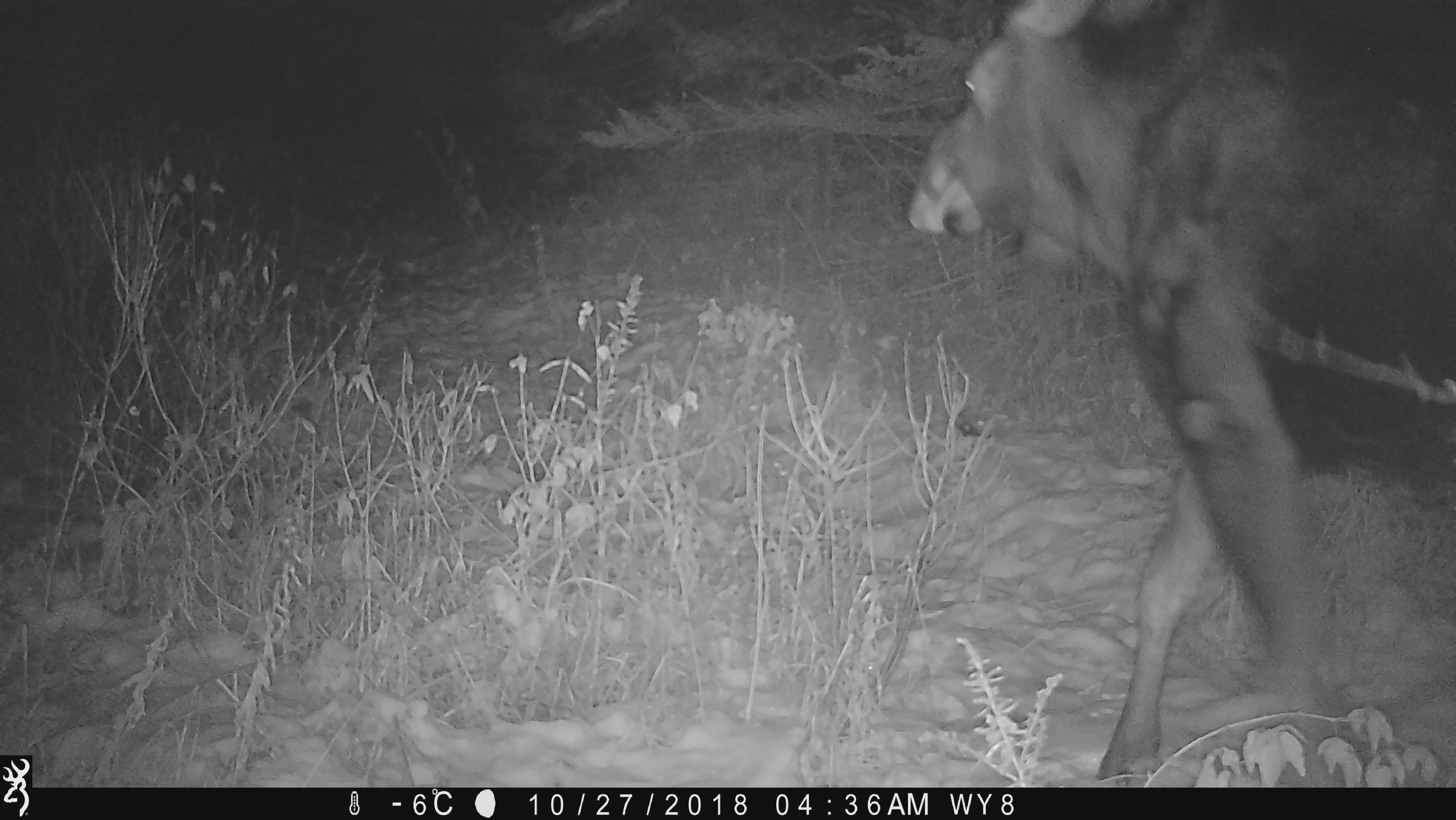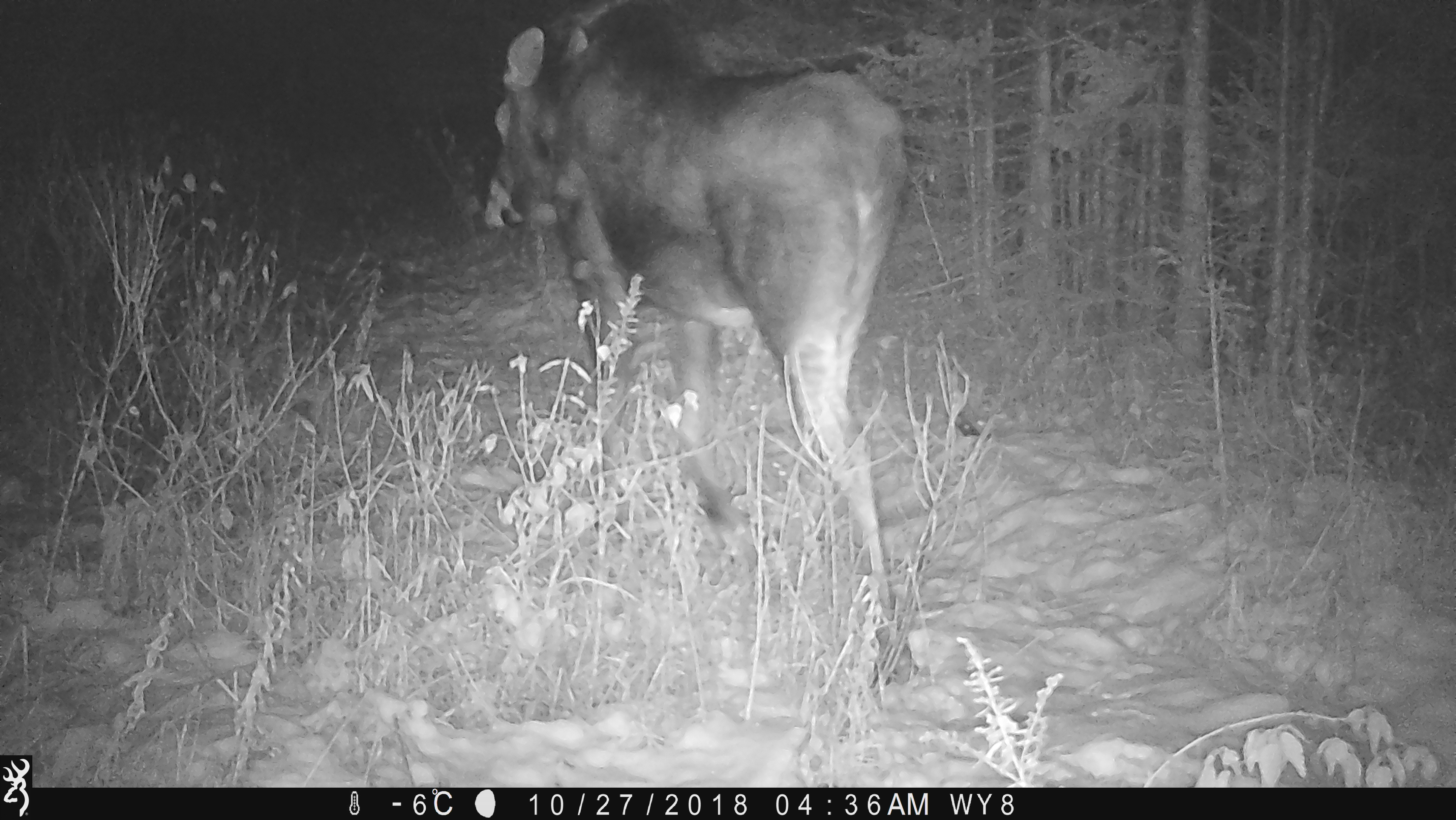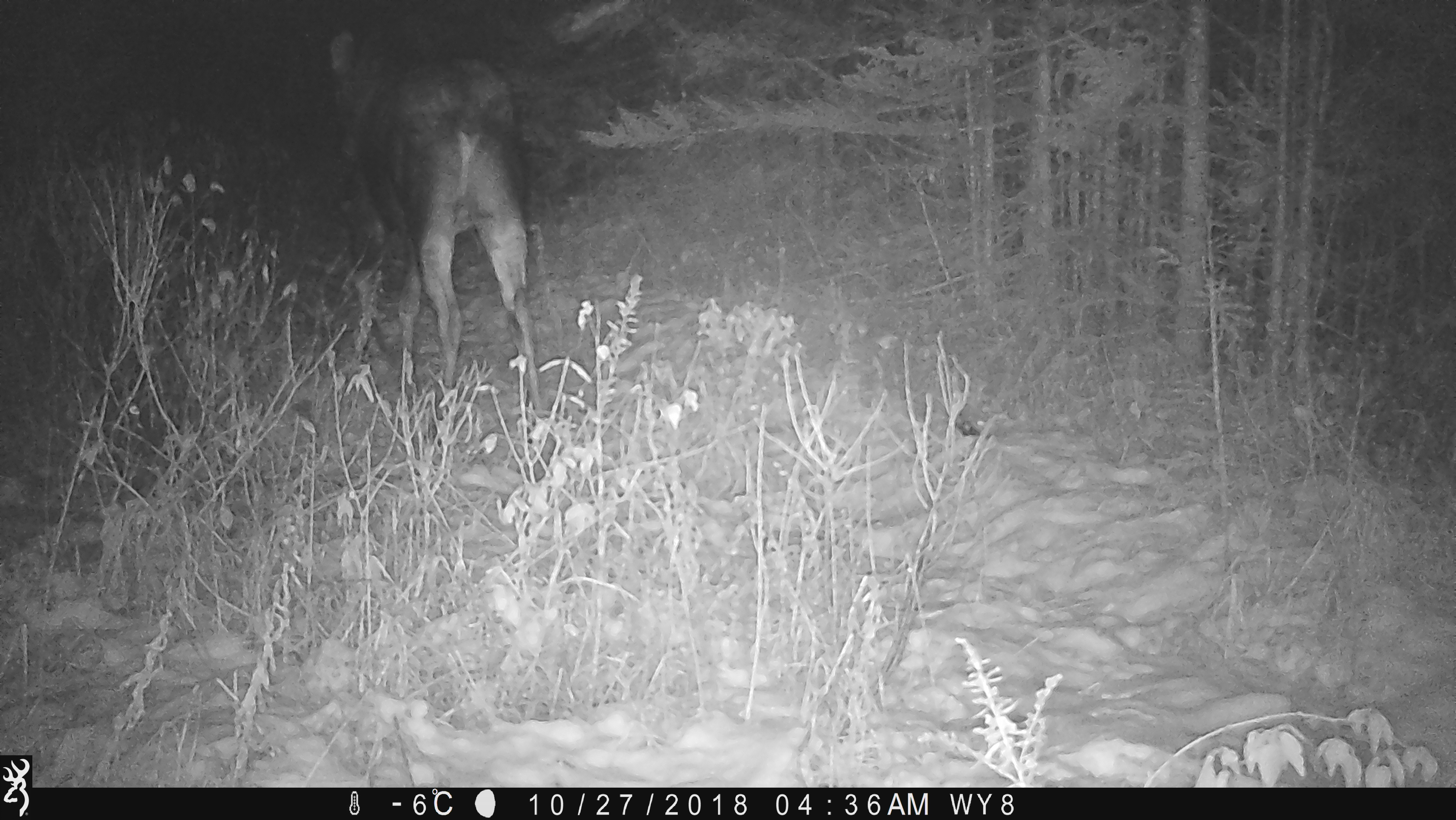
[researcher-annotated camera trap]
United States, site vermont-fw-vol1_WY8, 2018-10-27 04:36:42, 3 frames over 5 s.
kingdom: Animalia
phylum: Chordata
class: Mammalia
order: Artiodactyla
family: Cervidae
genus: Alces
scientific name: Alces alces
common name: moose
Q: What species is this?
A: Moose (Alces alces).